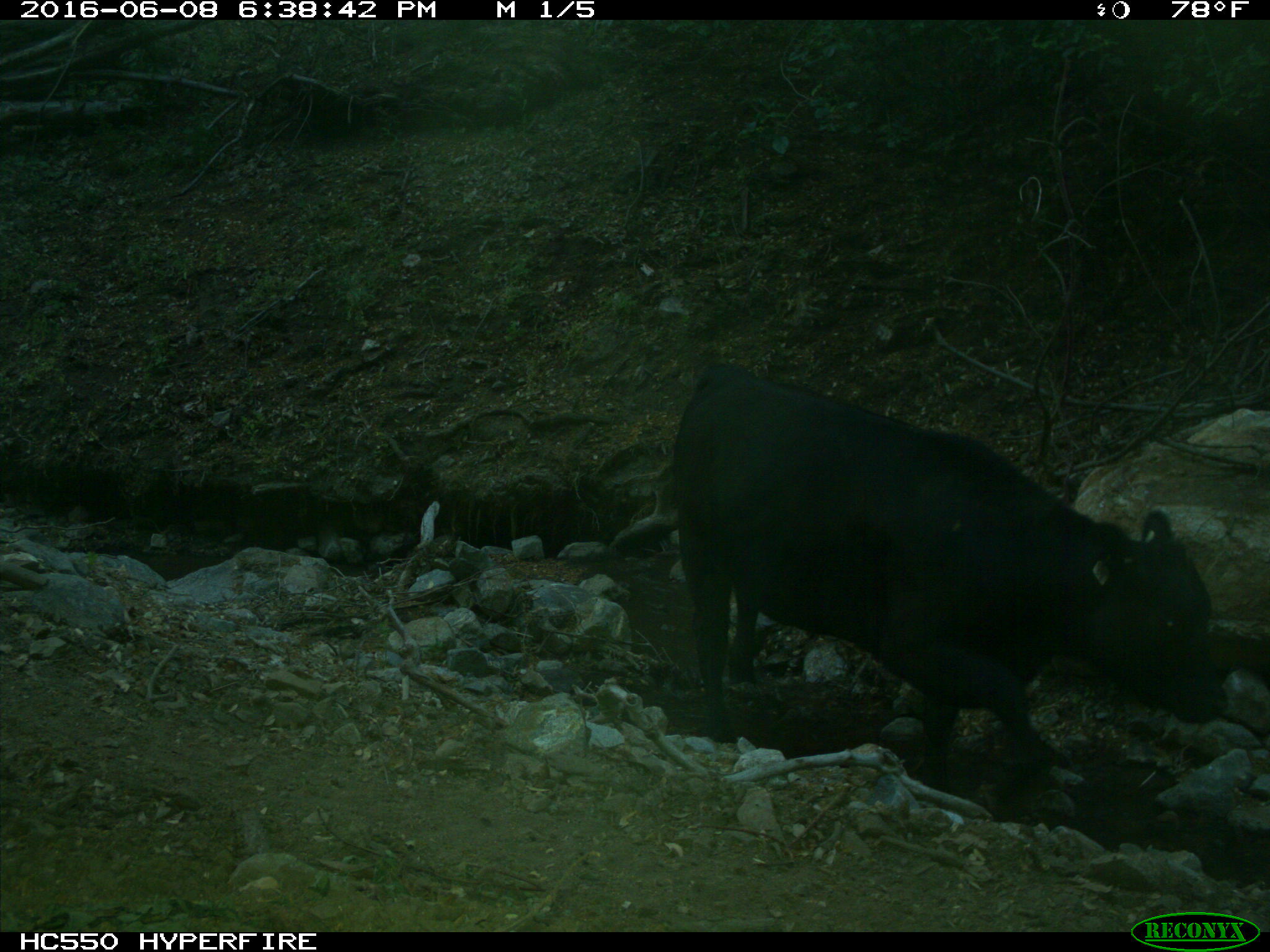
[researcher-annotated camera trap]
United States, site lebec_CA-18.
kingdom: Animalia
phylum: Chordata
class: Mammalia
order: Artiodactyla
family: Bovidae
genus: Bos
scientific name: Bos taurus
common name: domestic cow